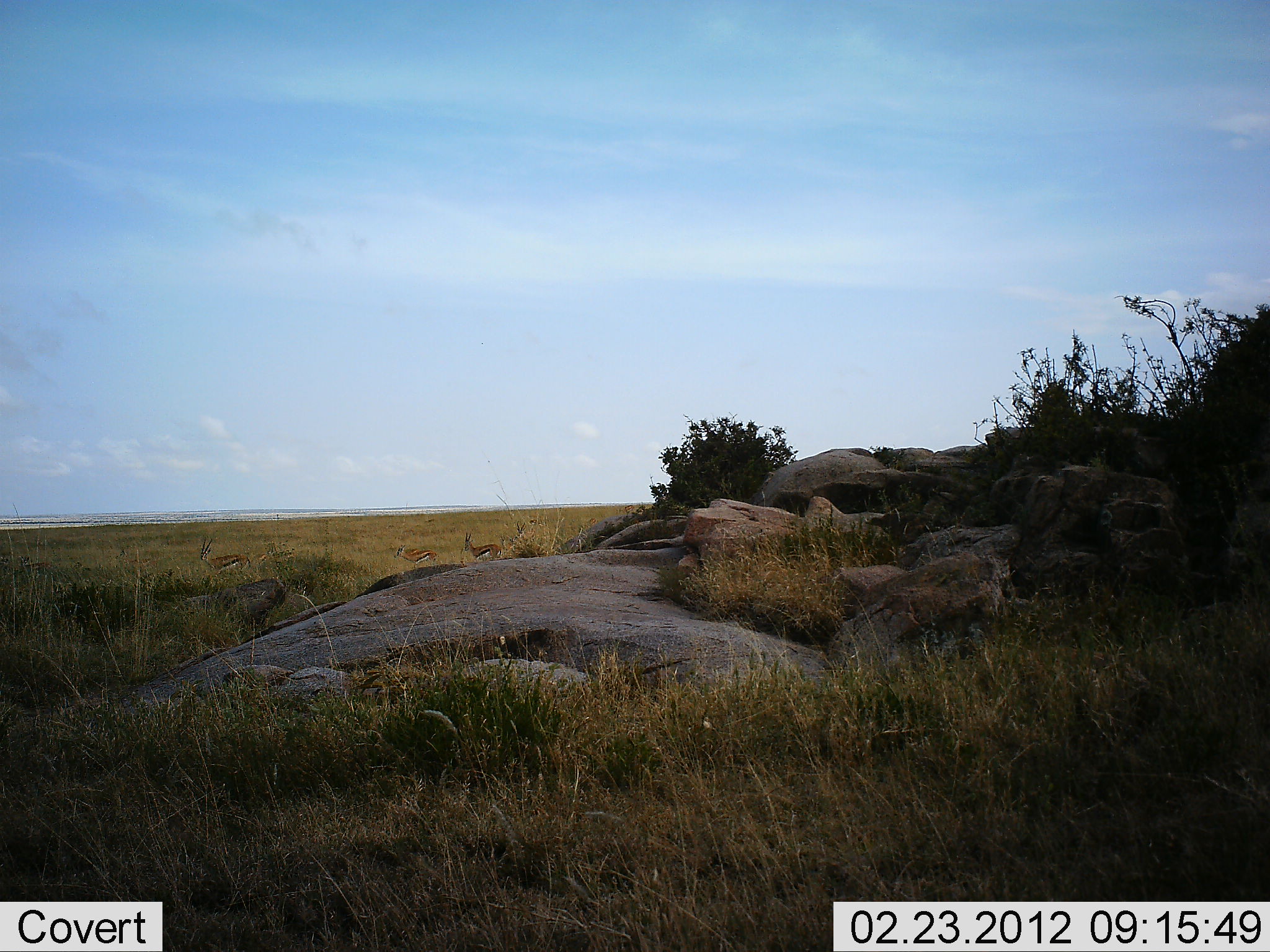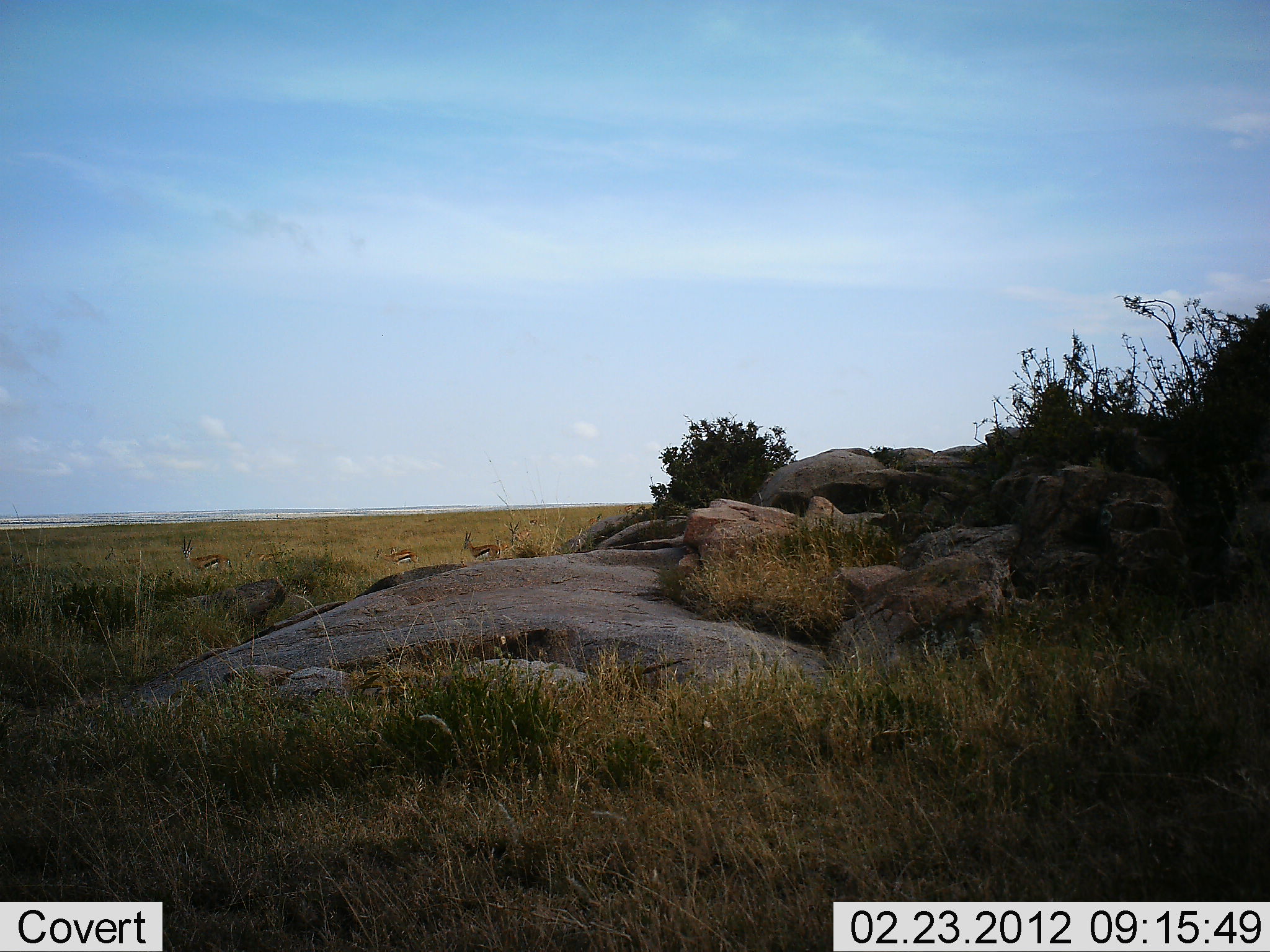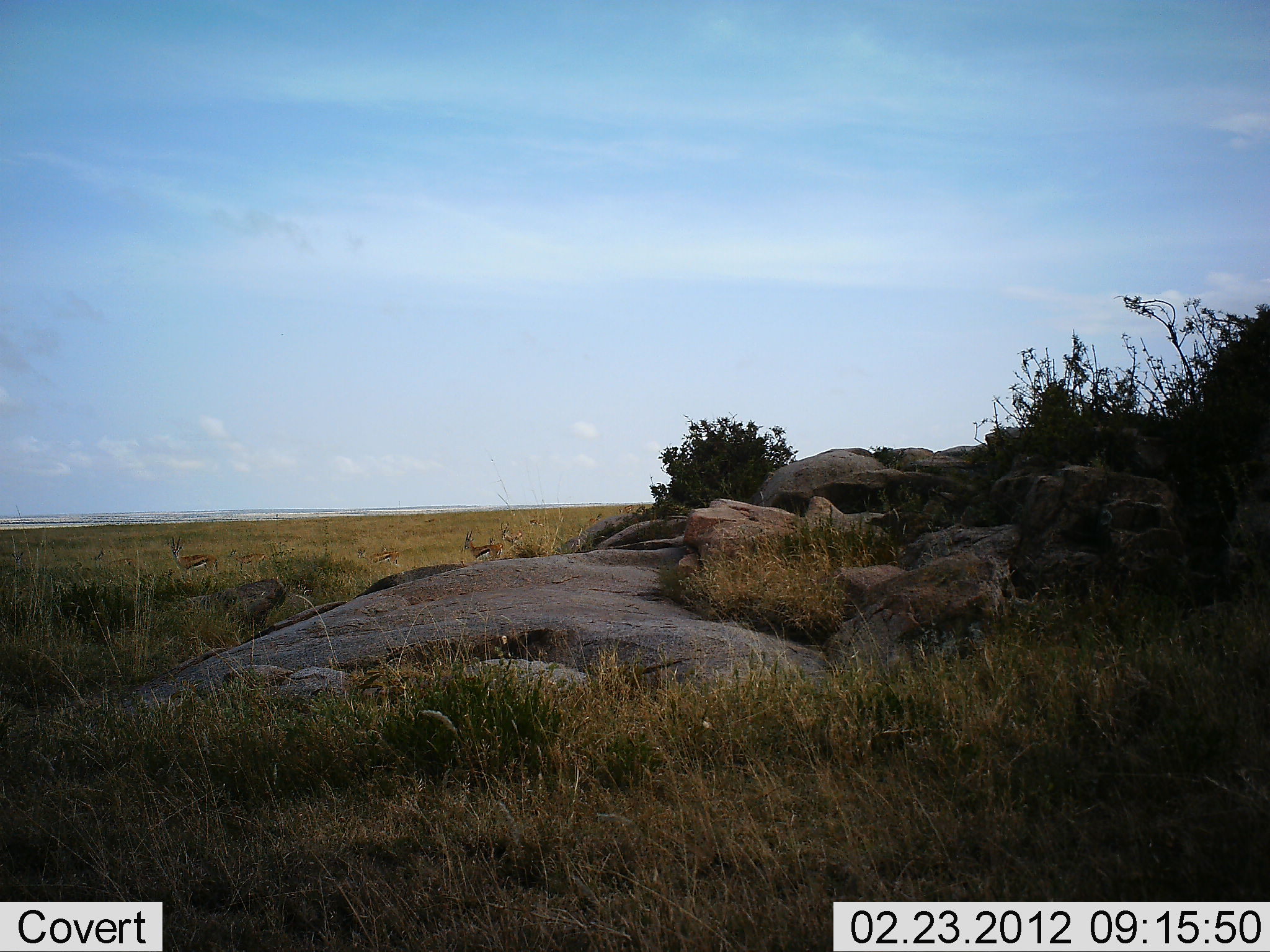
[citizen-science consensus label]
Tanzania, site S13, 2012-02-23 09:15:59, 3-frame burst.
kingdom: Animalia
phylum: Chordata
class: Mammalia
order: Artiodactyla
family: Bovidae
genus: Eudorcas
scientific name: Eudorcas thomsonii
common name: thomson's gazelle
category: gazellethomsons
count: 5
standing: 50%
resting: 0%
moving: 89%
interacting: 0%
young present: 4%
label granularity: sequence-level